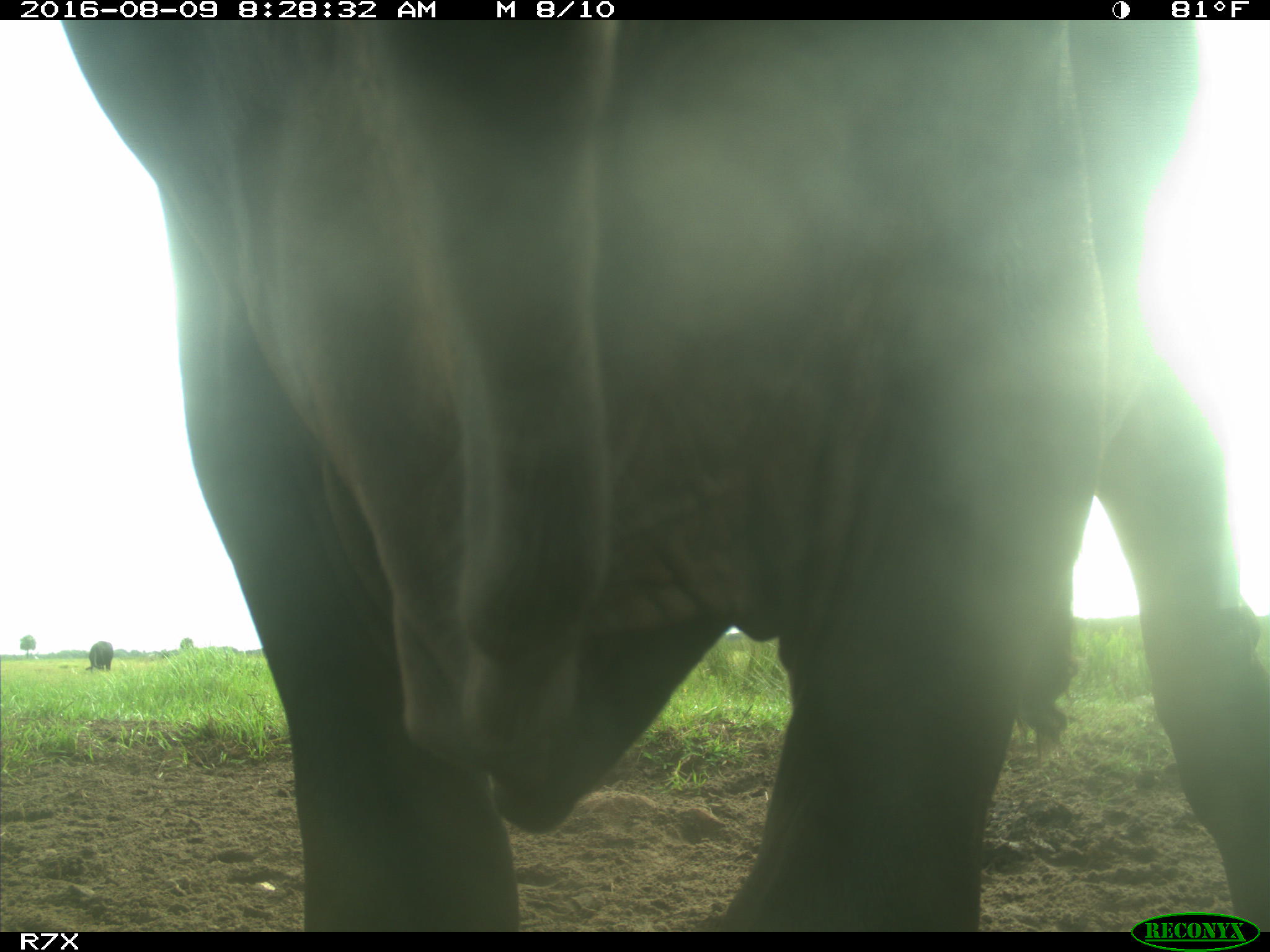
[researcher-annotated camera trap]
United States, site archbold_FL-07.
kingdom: Animalia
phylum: Chordata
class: Mammalia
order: Artiodactyla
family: Bovidae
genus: Bos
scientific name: Bos taurus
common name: domestic cow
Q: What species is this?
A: Bos taurus (domestic cow).